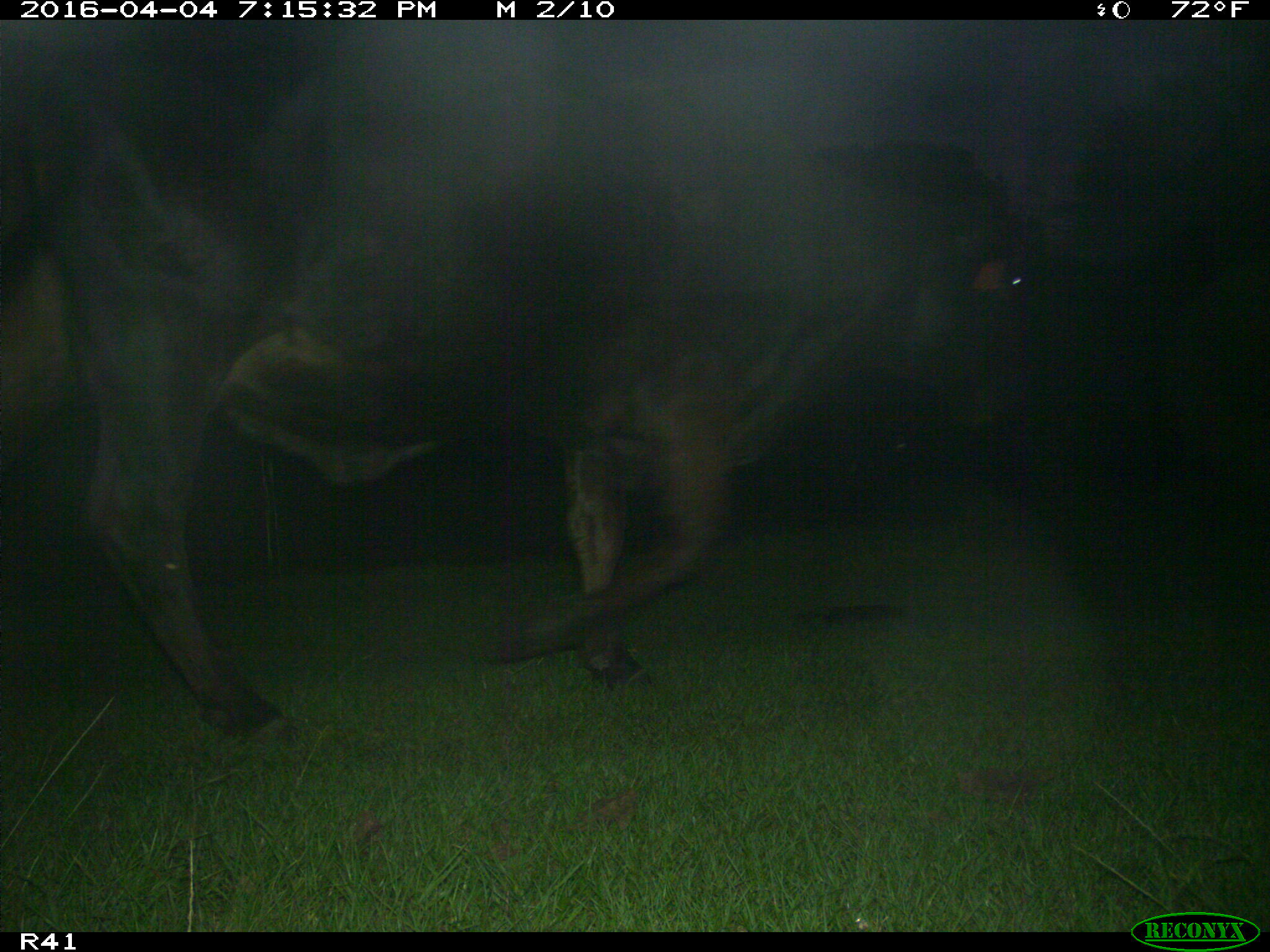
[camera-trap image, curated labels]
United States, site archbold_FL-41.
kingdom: Animalia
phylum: Chordata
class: Mammalia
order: Artiodactyla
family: Bovidae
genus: Bos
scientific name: Bos taurus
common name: domestic cow